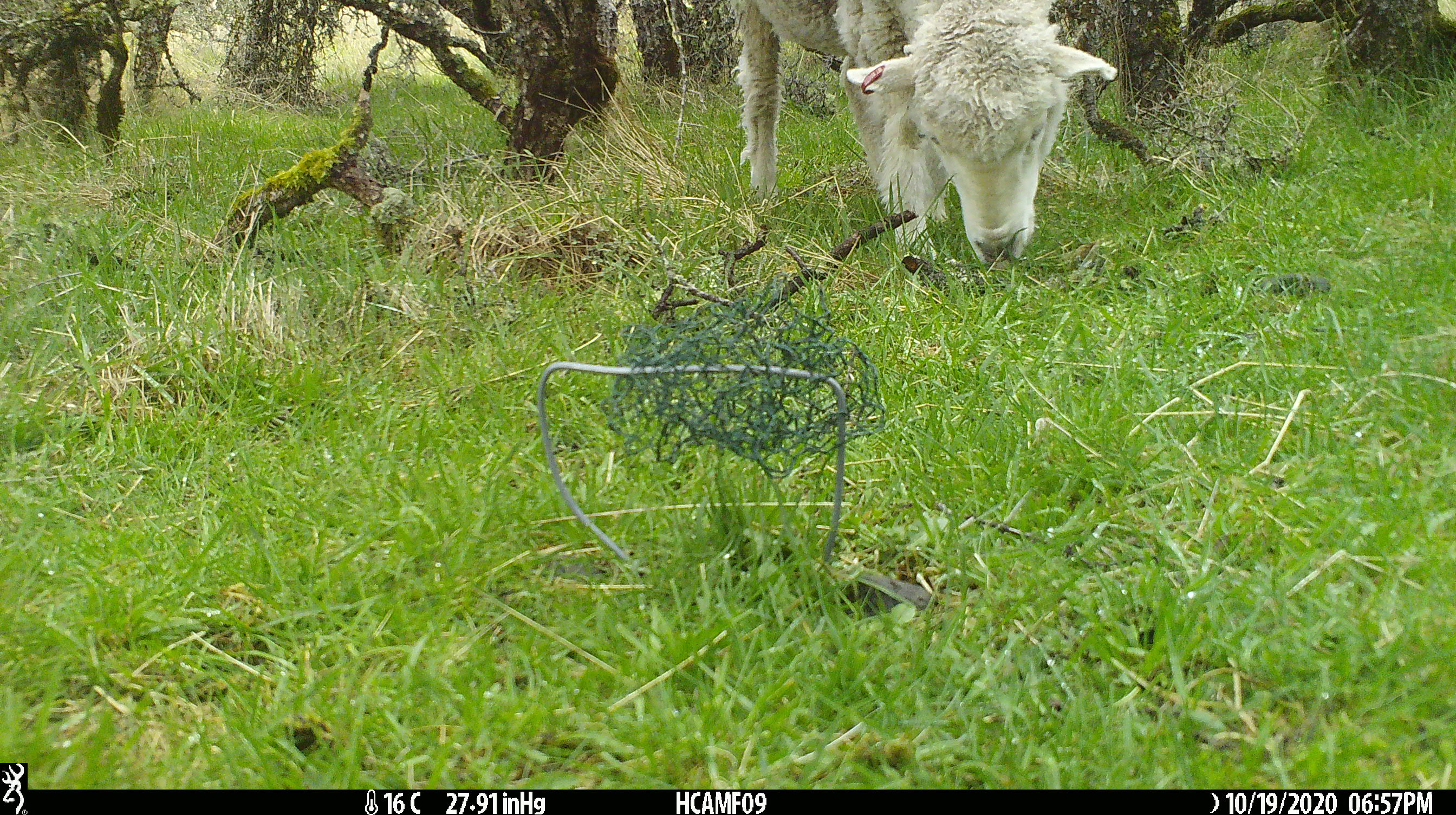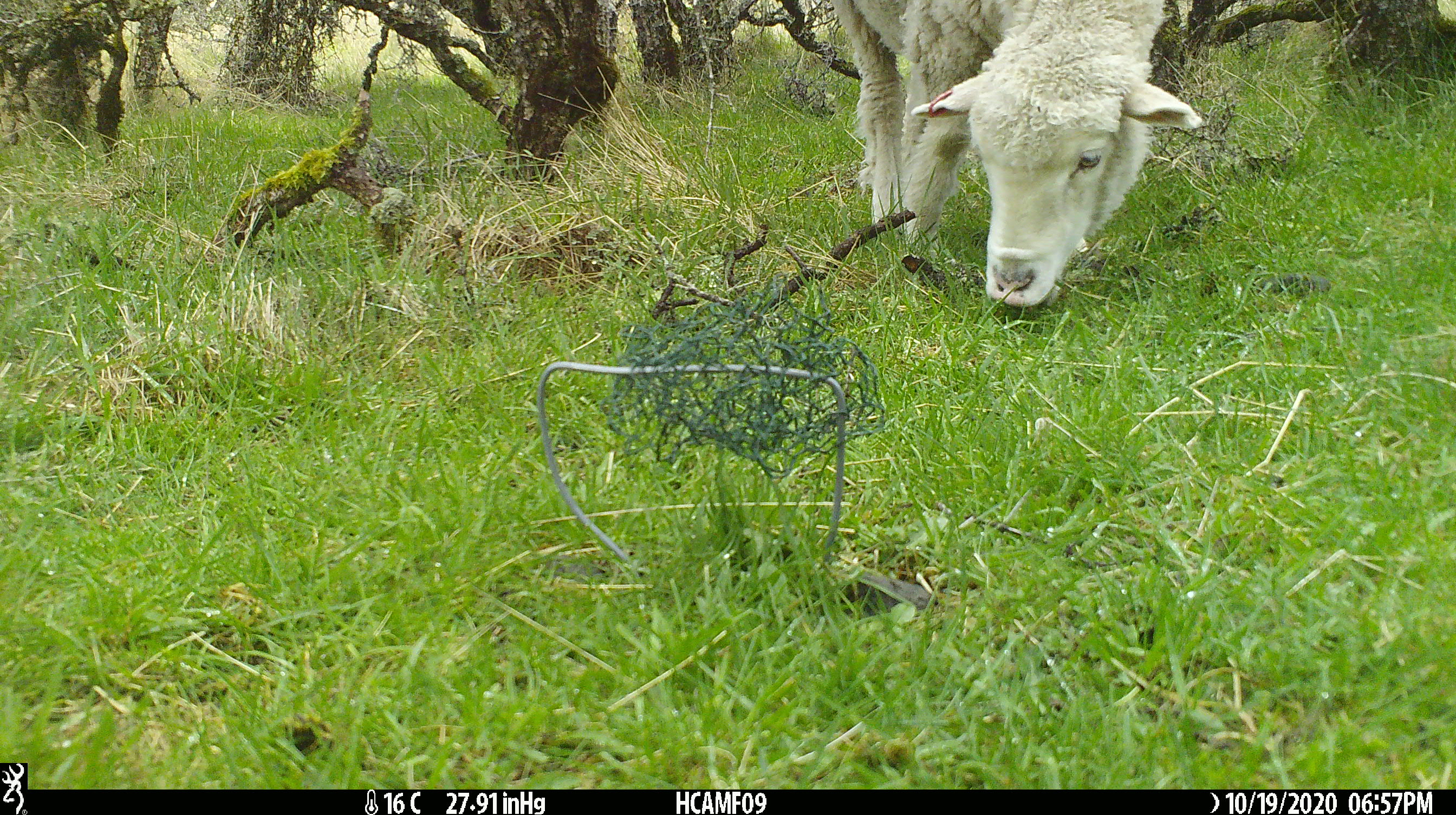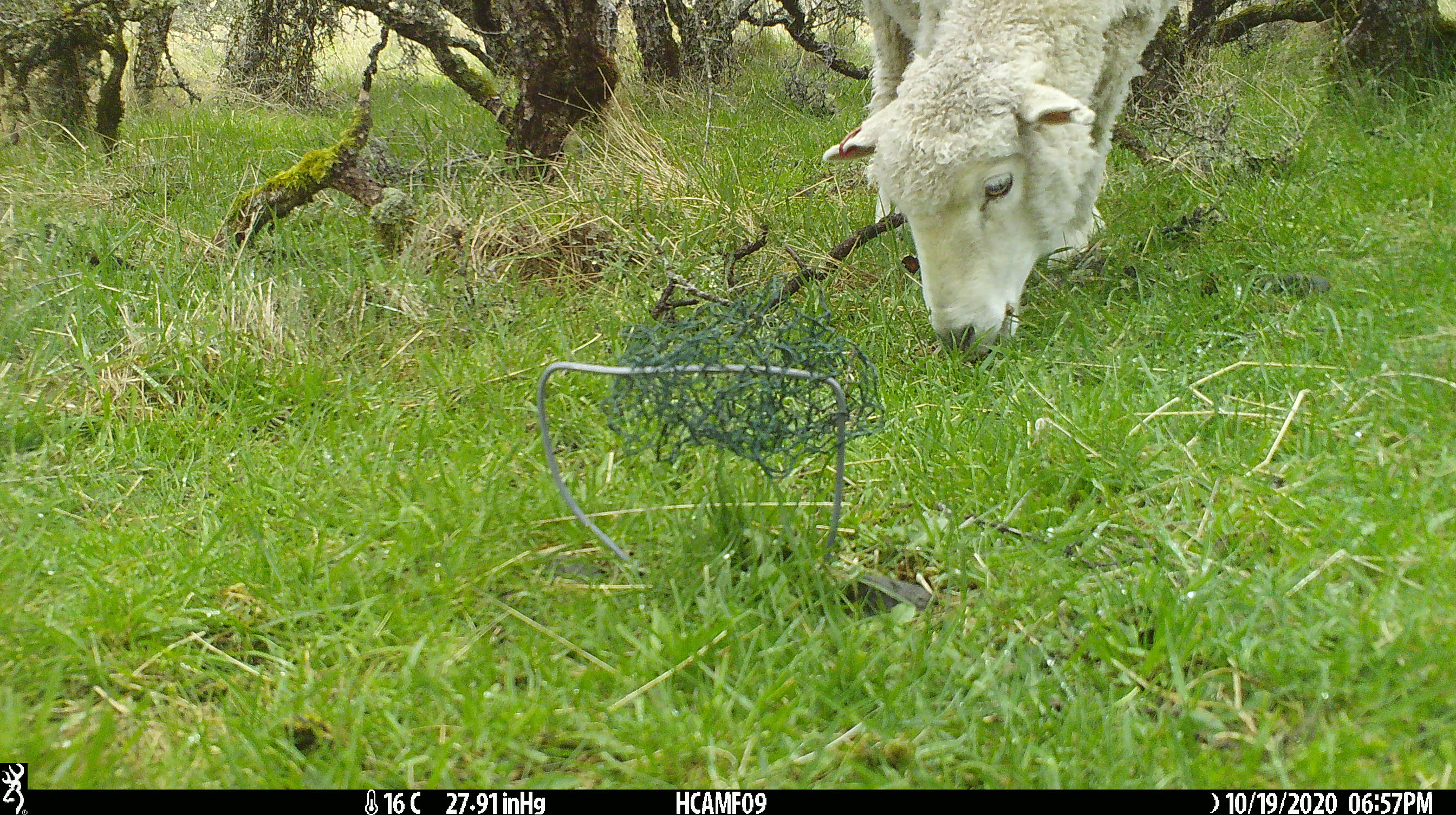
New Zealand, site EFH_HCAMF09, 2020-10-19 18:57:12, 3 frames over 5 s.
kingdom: Animalia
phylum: Chordata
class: Mammalia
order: Artiodactyla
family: Bovidae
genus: Ovis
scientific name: Ovis aries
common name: domestic sheep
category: sheep